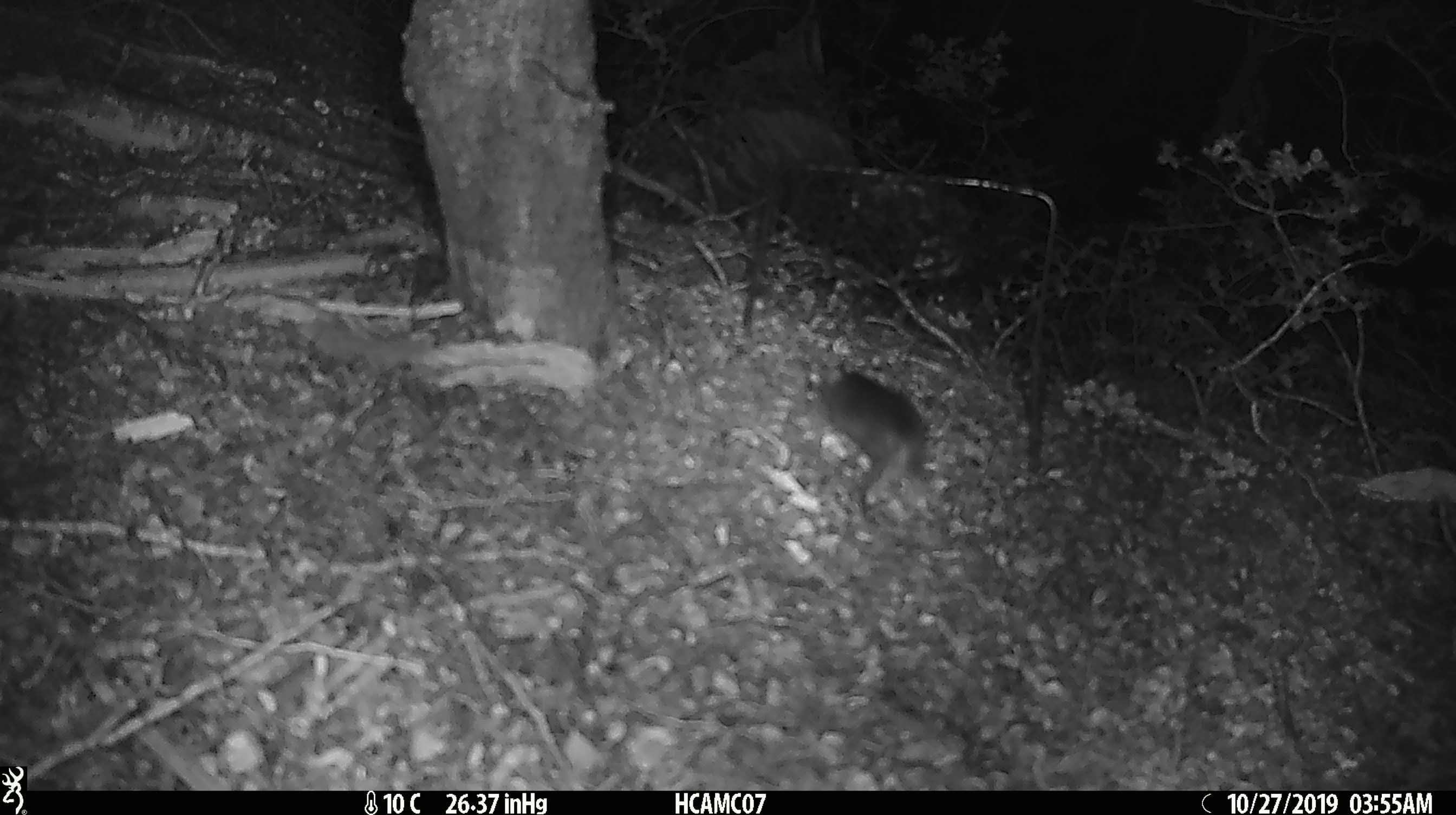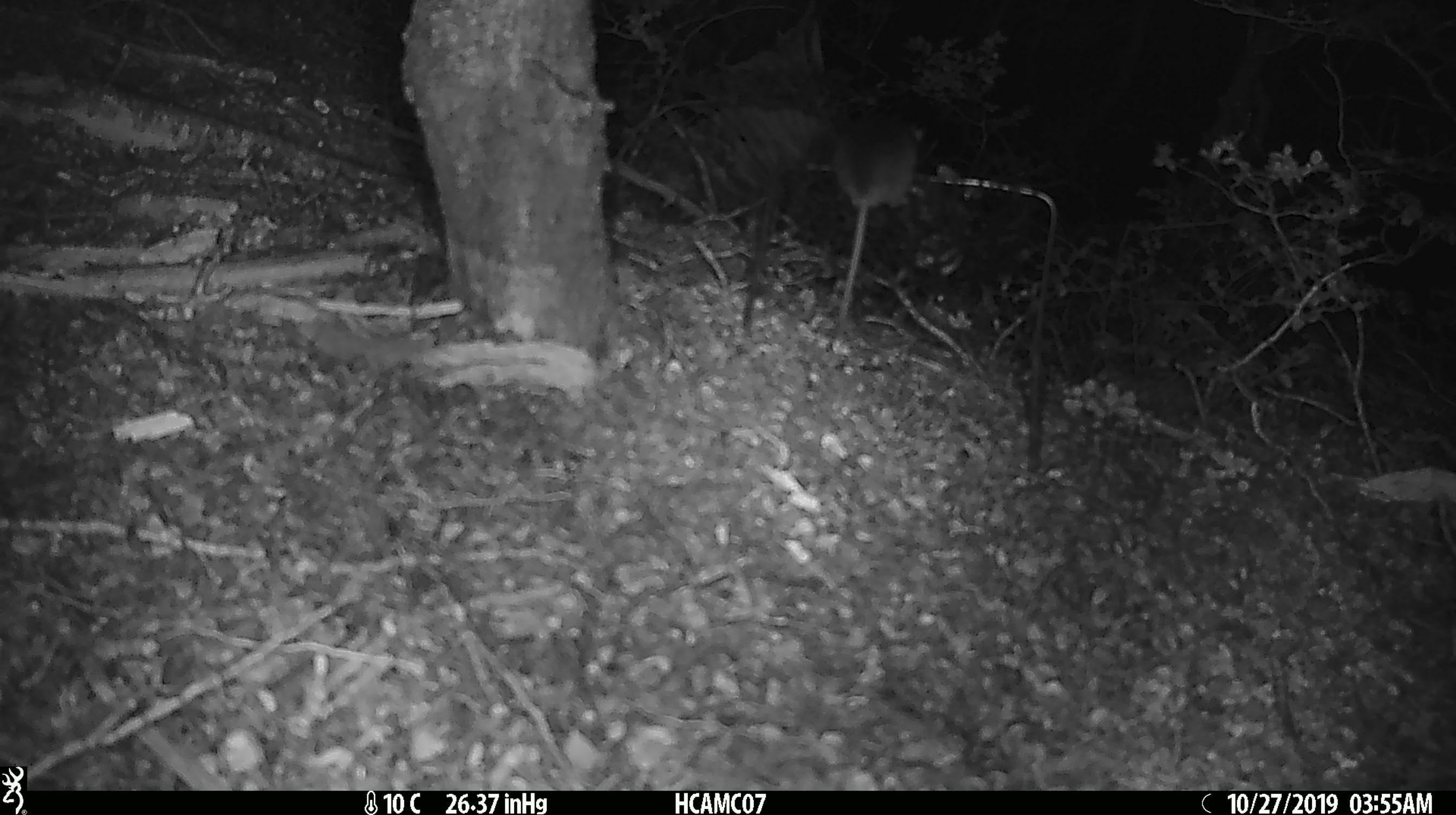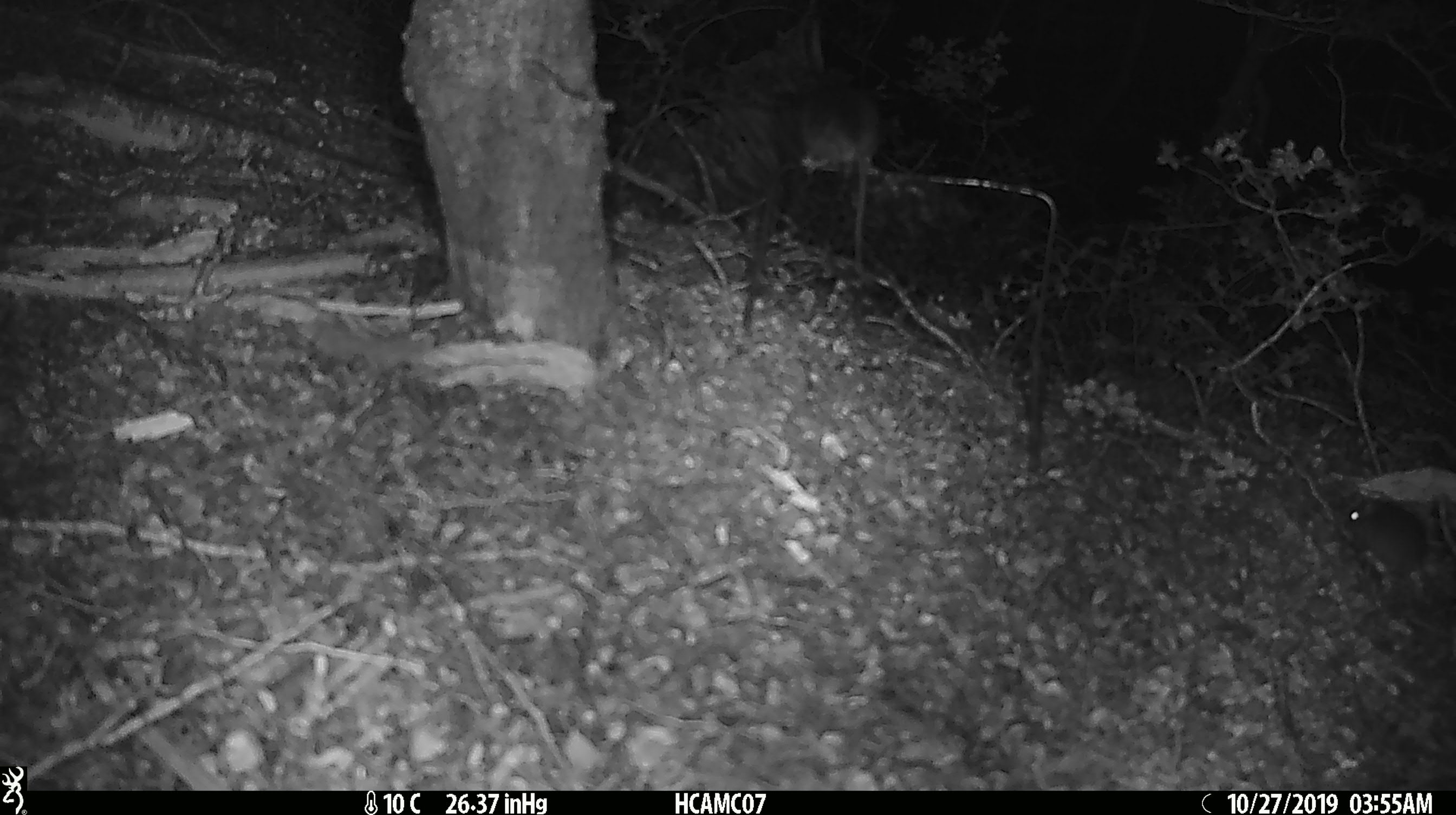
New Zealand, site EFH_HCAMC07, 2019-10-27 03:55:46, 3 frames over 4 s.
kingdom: Animalia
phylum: Chordata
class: Mammalia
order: Rodentia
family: Muridae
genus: Mus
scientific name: Mus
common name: mouse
Mouse (Mus).